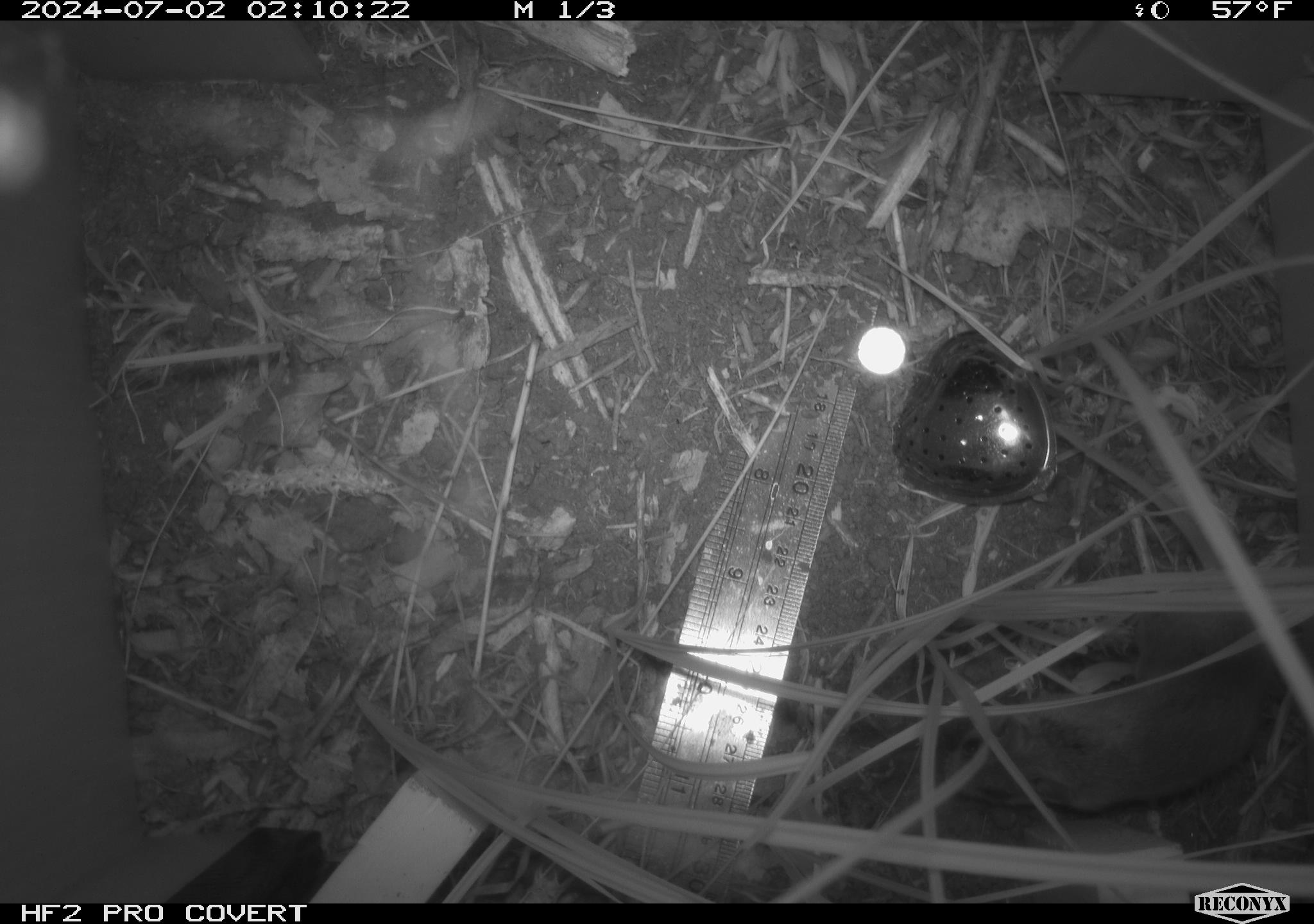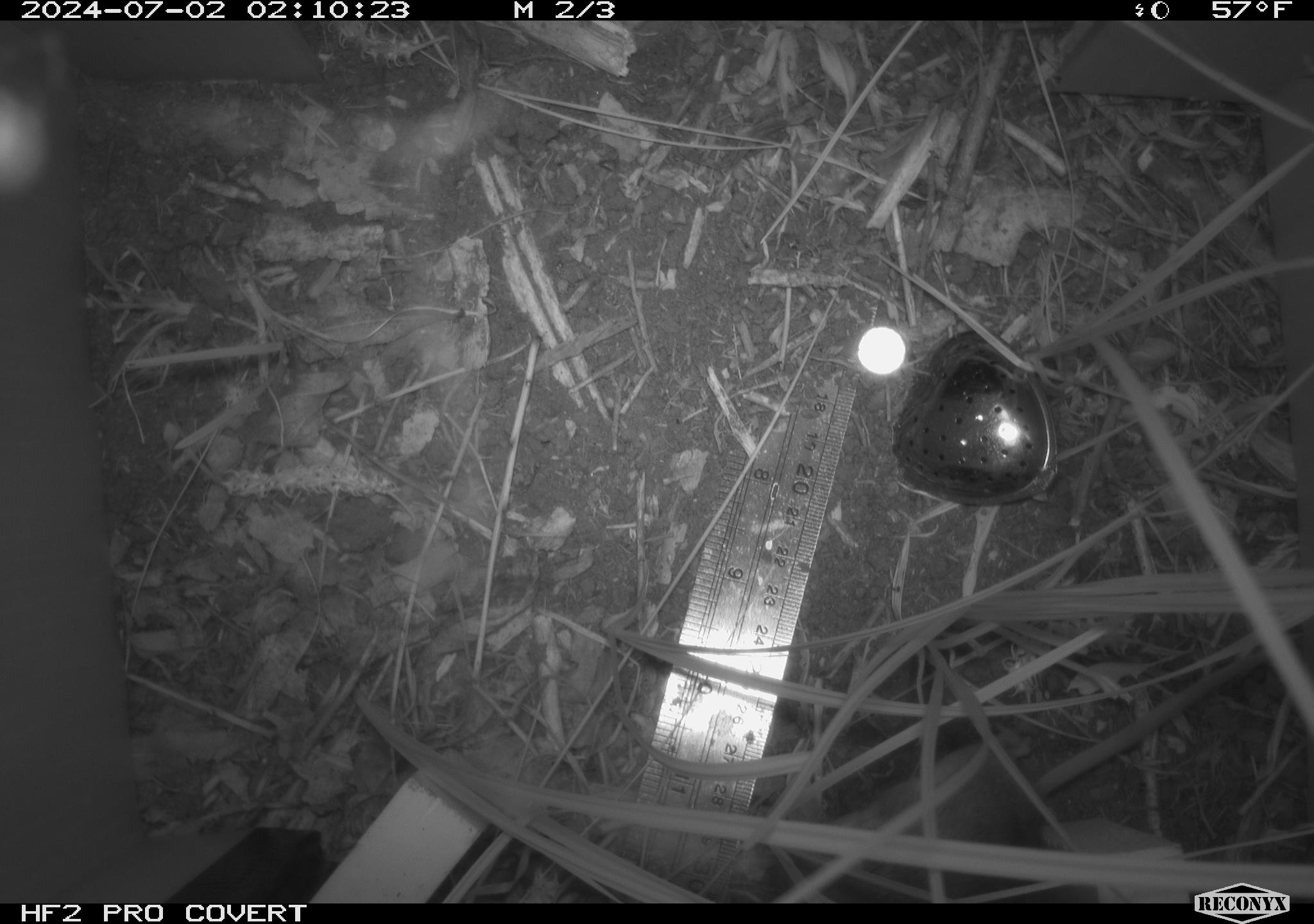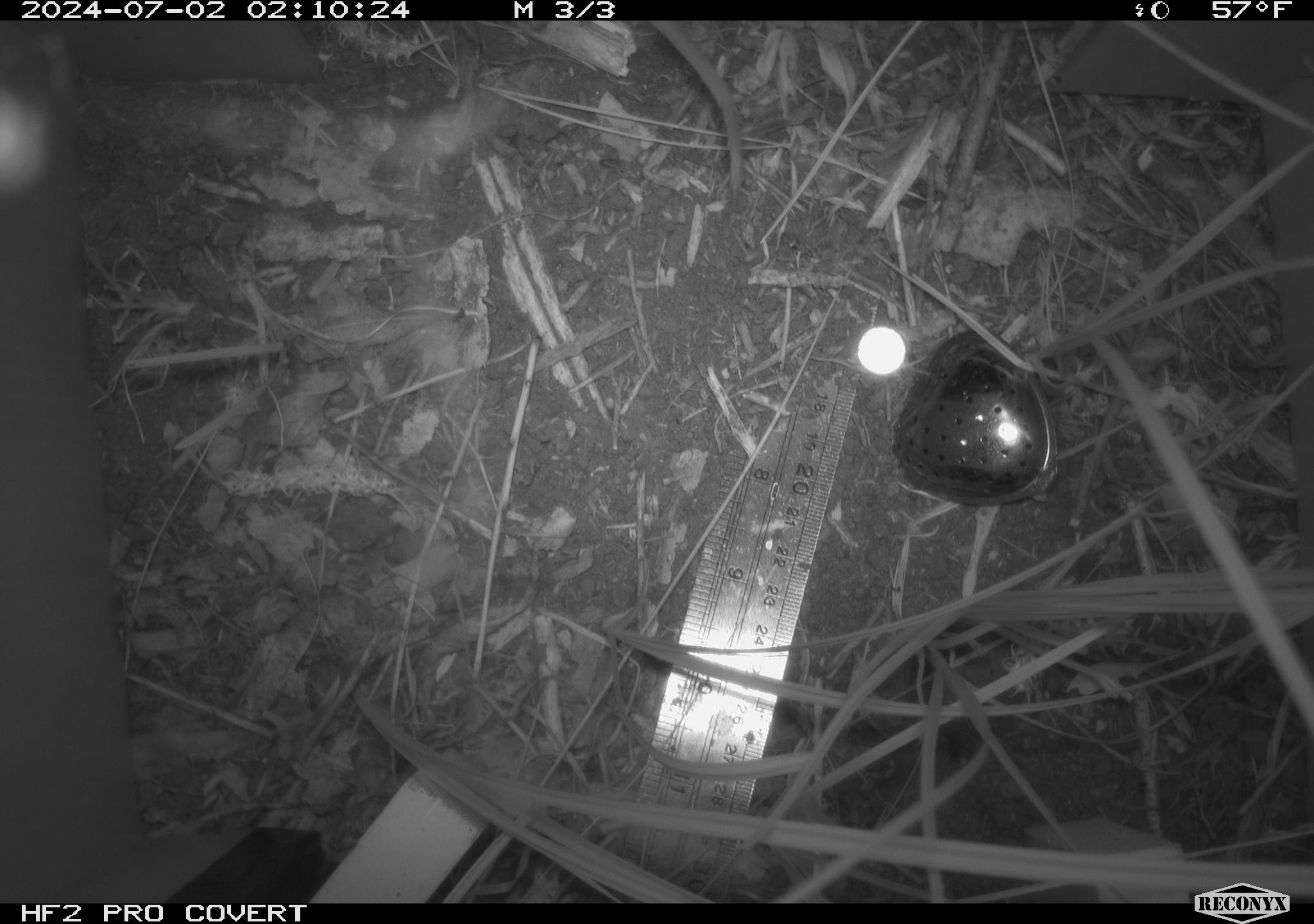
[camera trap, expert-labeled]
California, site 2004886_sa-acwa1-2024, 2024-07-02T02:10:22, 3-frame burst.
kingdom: Animalia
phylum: Chordata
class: Mammalia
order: Rodentia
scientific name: Rodentia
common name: mouse species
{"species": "mouse species (Rodentia)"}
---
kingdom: Animalia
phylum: Chordata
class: Mammalia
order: Rodentia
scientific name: Rodentia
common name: rodent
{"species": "rodent (Rodentia)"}